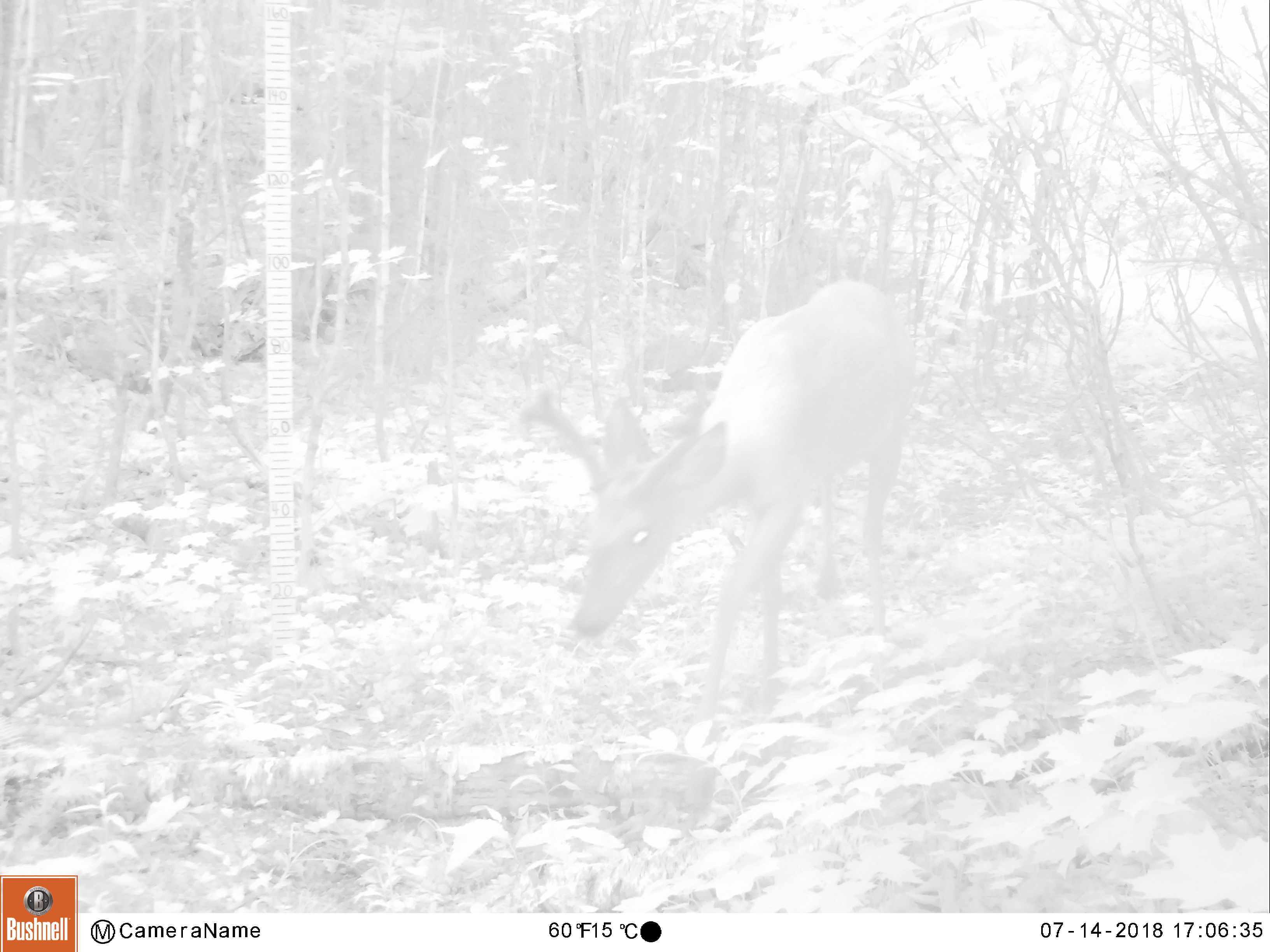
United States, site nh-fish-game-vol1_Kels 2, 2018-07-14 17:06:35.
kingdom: Animalia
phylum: Chordata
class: Mammalia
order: Artiodactyla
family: Cervidae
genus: Odocoileus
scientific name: Odocoileus virginianus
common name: white-tailed deer